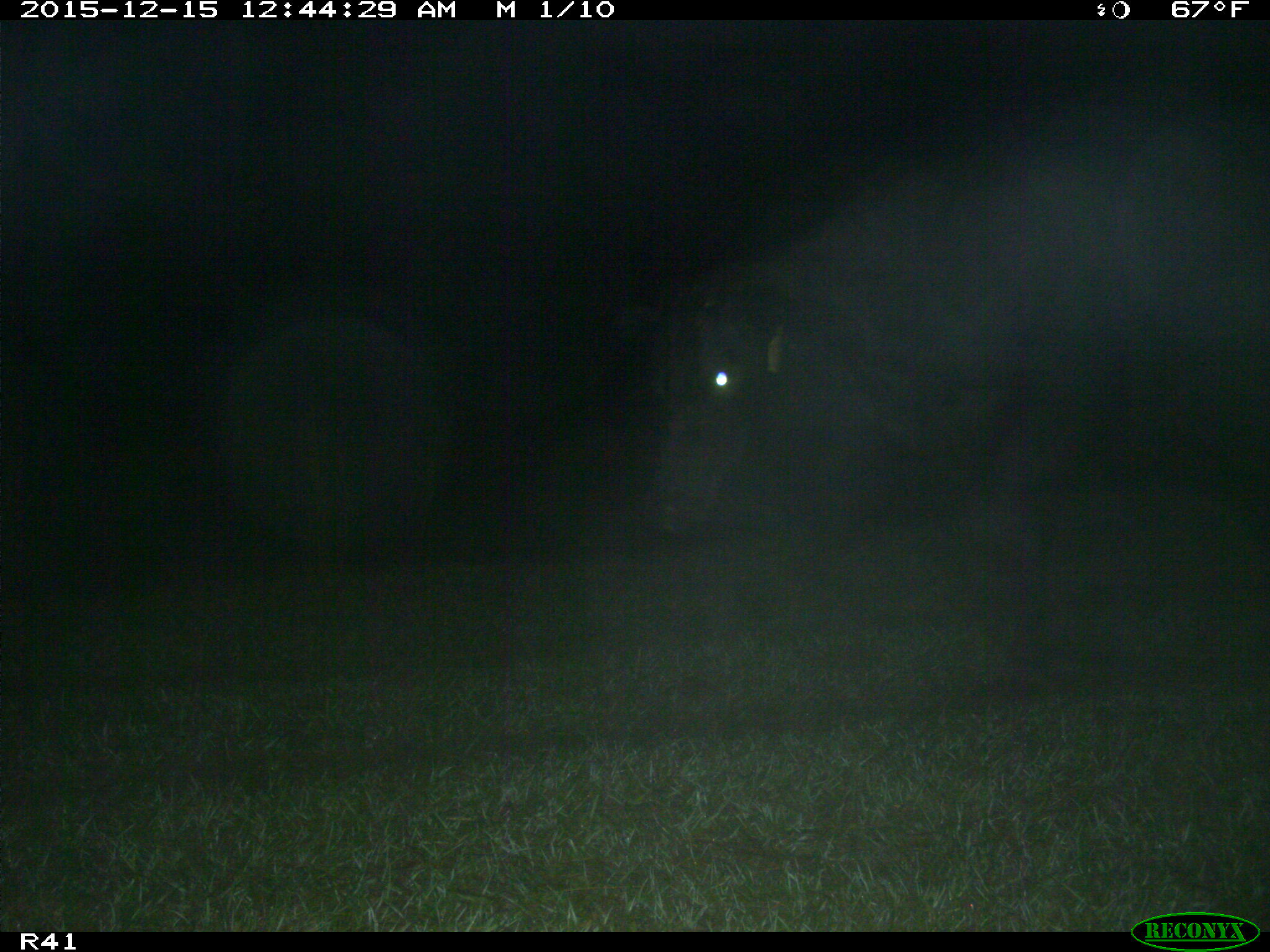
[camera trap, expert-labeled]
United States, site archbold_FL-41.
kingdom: Animalia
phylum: Chordata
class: Mammalia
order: Artiodactyla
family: Bovidae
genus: Bos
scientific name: Bos taurus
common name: domestic cow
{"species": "Bos taurus (domestic cow)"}